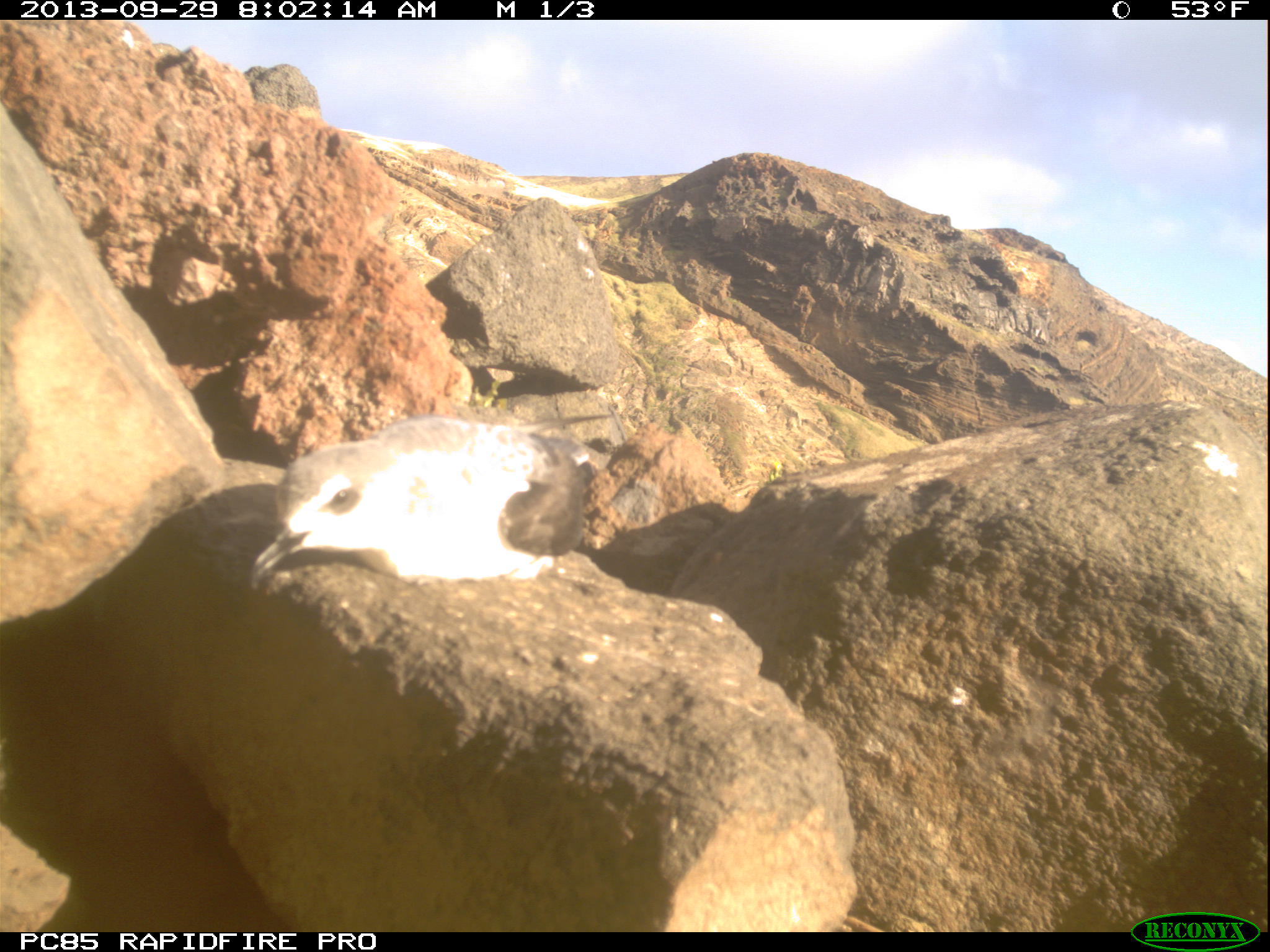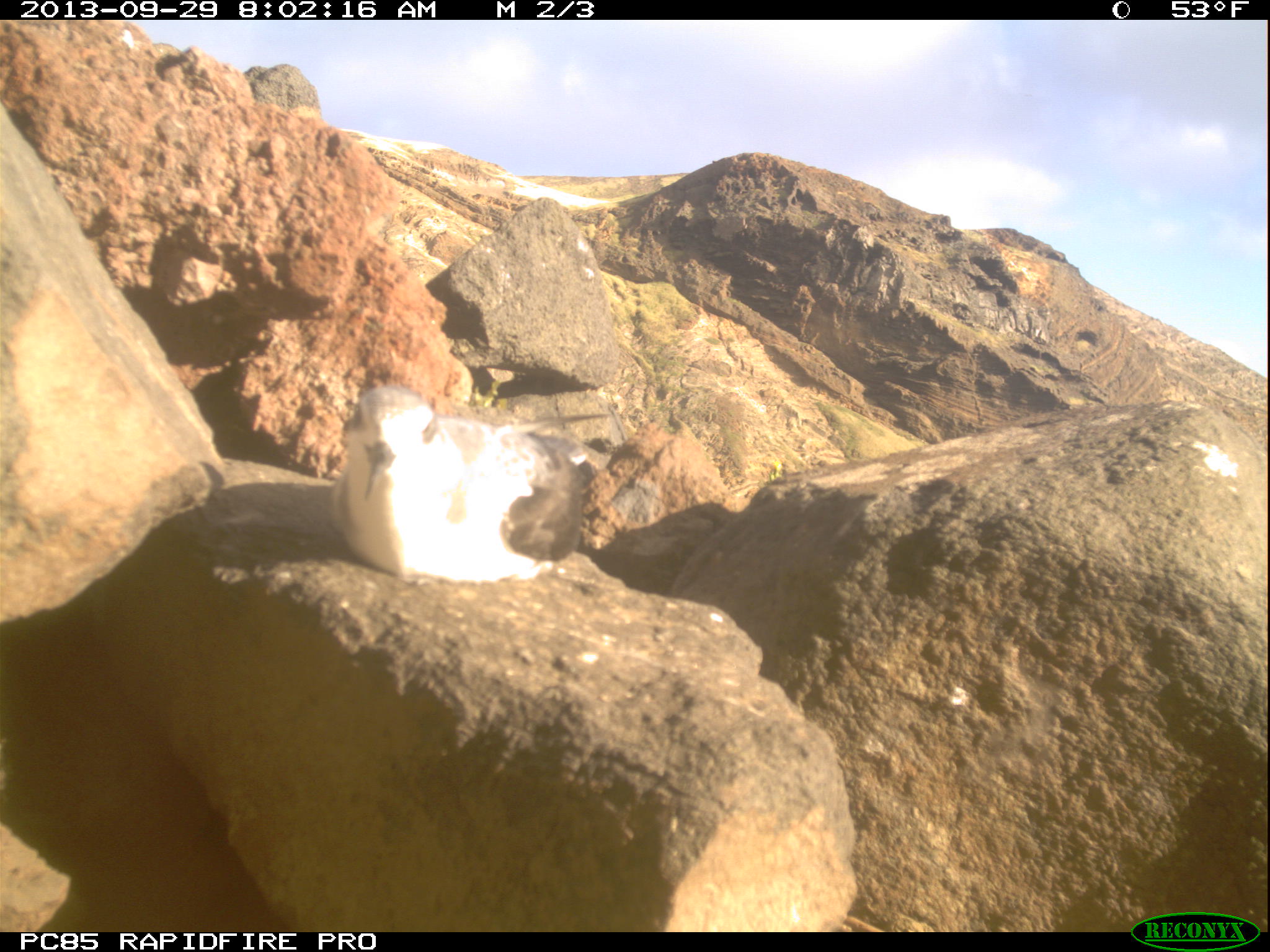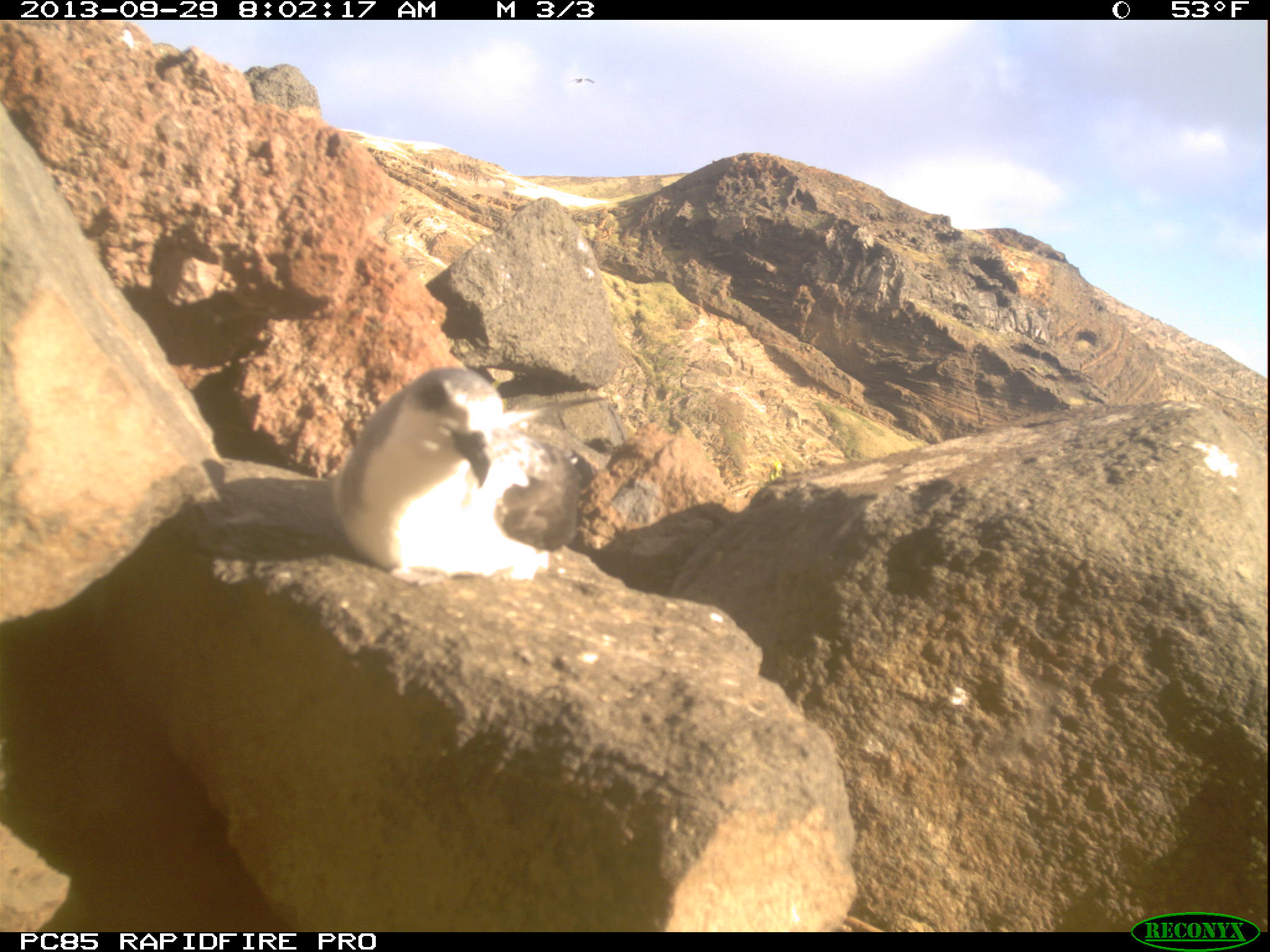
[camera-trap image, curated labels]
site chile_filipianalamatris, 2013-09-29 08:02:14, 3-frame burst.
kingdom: Animalia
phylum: Chordata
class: Aves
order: Procellariiformes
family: Procellariidae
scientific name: Procellariidae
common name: petrel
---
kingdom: Animalia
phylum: Chordata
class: Aves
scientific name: Aves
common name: bird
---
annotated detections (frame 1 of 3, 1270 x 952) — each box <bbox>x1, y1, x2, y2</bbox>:
petrel: <bbox>243, 412, 597, 594</bbox>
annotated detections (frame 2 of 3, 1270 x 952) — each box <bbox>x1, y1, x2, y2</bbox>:
petrel: <bbox>315, 387, 608, 584</bbox>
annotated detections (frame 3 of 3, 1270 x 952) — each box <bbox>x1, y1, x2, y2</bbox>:
bird: <bbox>559, 68, 595, 92</bbox>
petrel: <bbox>306, 364, 613, 589</bbox>